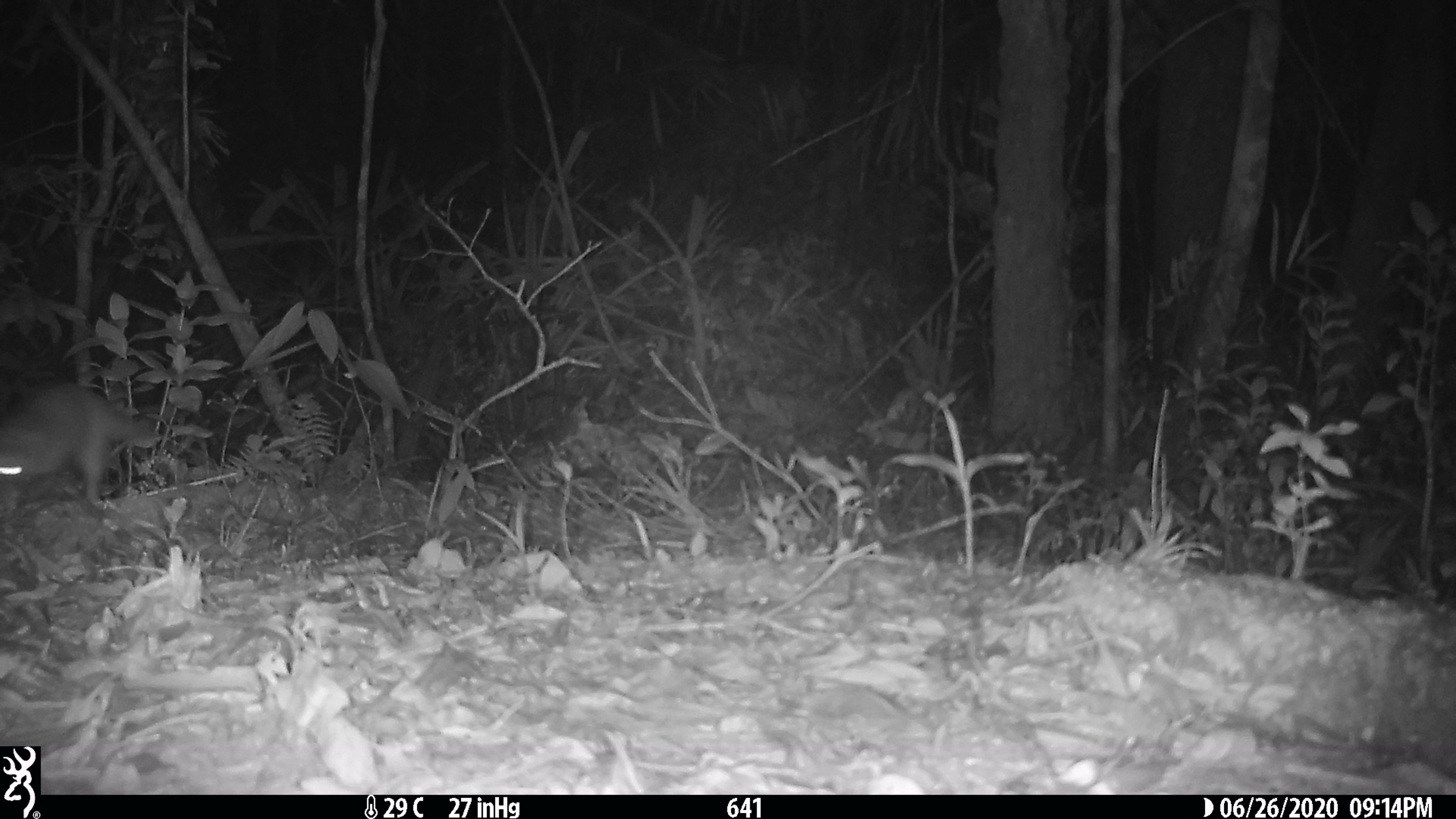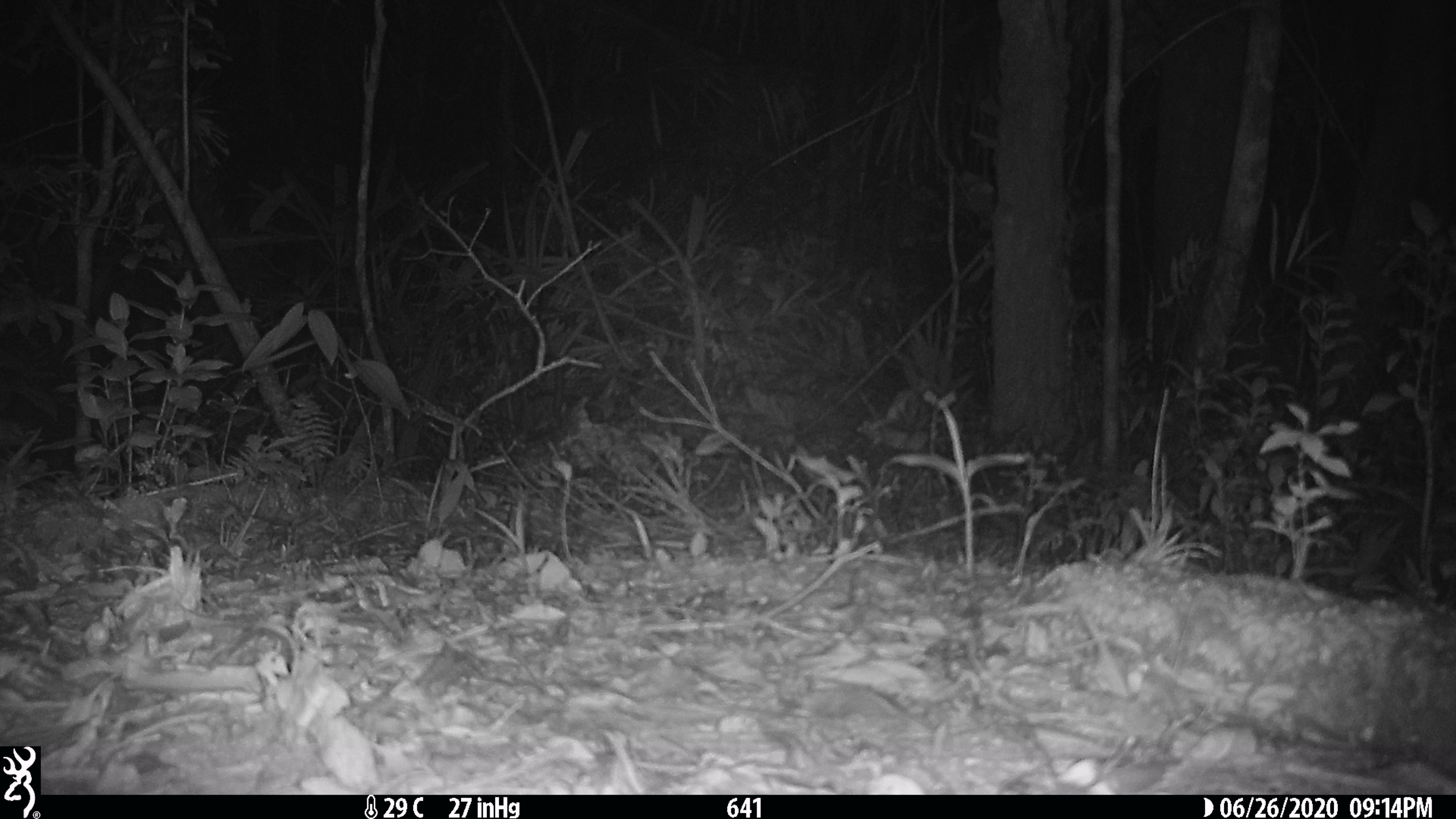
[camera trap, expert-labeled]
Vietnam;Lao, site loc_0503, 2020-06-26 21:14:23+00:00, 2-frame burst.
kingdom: Animalia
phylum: Chordata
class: Mammalia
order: Carnivora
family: Mustelidae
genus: Melogale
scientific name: Melogale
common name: ferret badger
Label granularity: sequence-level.